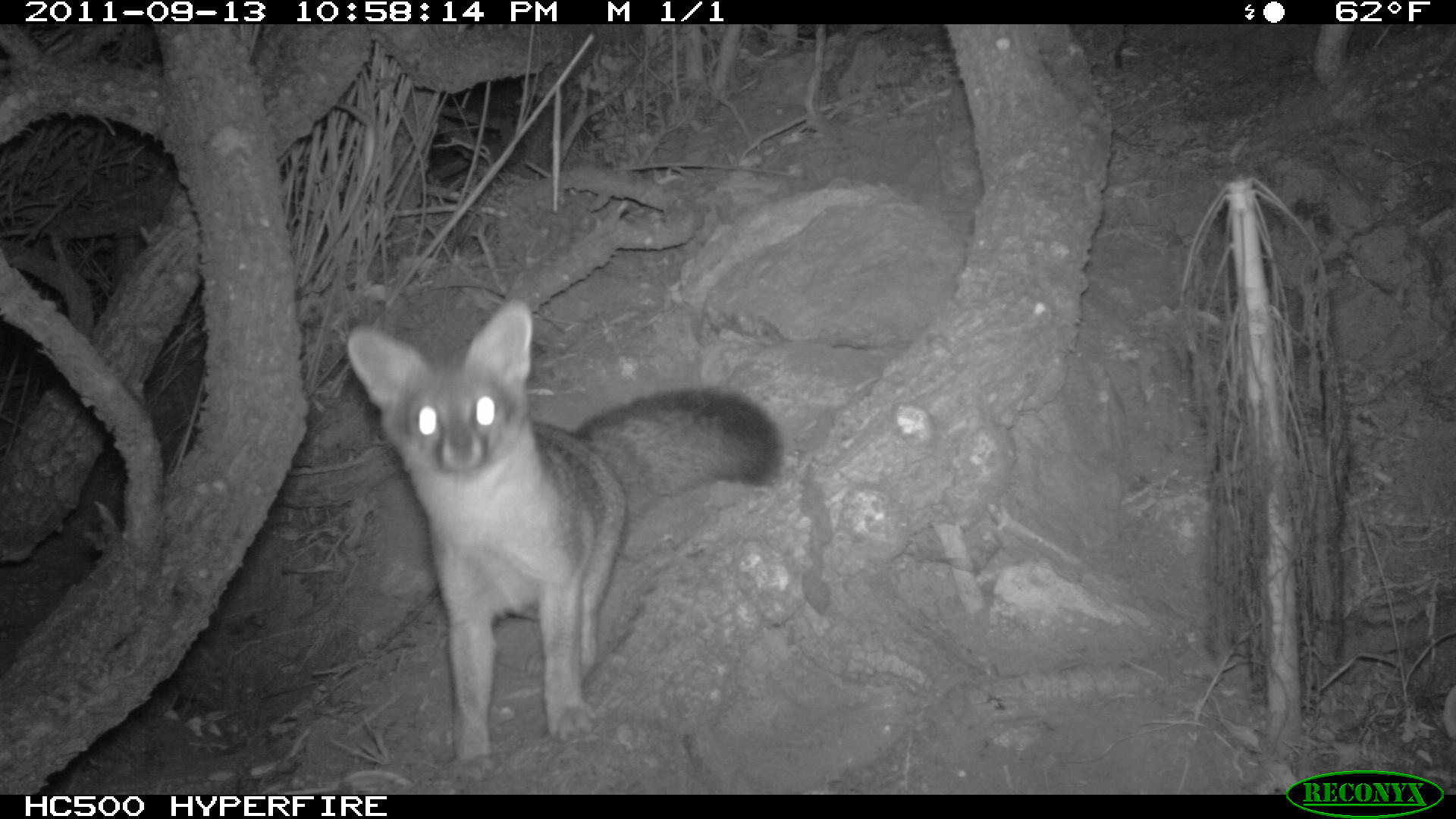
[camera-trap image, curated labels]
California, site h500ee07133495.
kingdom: Animalia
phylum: Chordata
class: Mammalia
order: Carnivora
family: Canidae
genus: Urocyon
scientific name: Urocyon littoralis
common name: island fox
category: fox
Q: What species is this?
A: Fox (island fox) (Urocyon littoralis).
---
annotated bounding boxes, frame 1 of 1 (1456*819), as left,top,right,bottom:
fox: 342,296,785,784